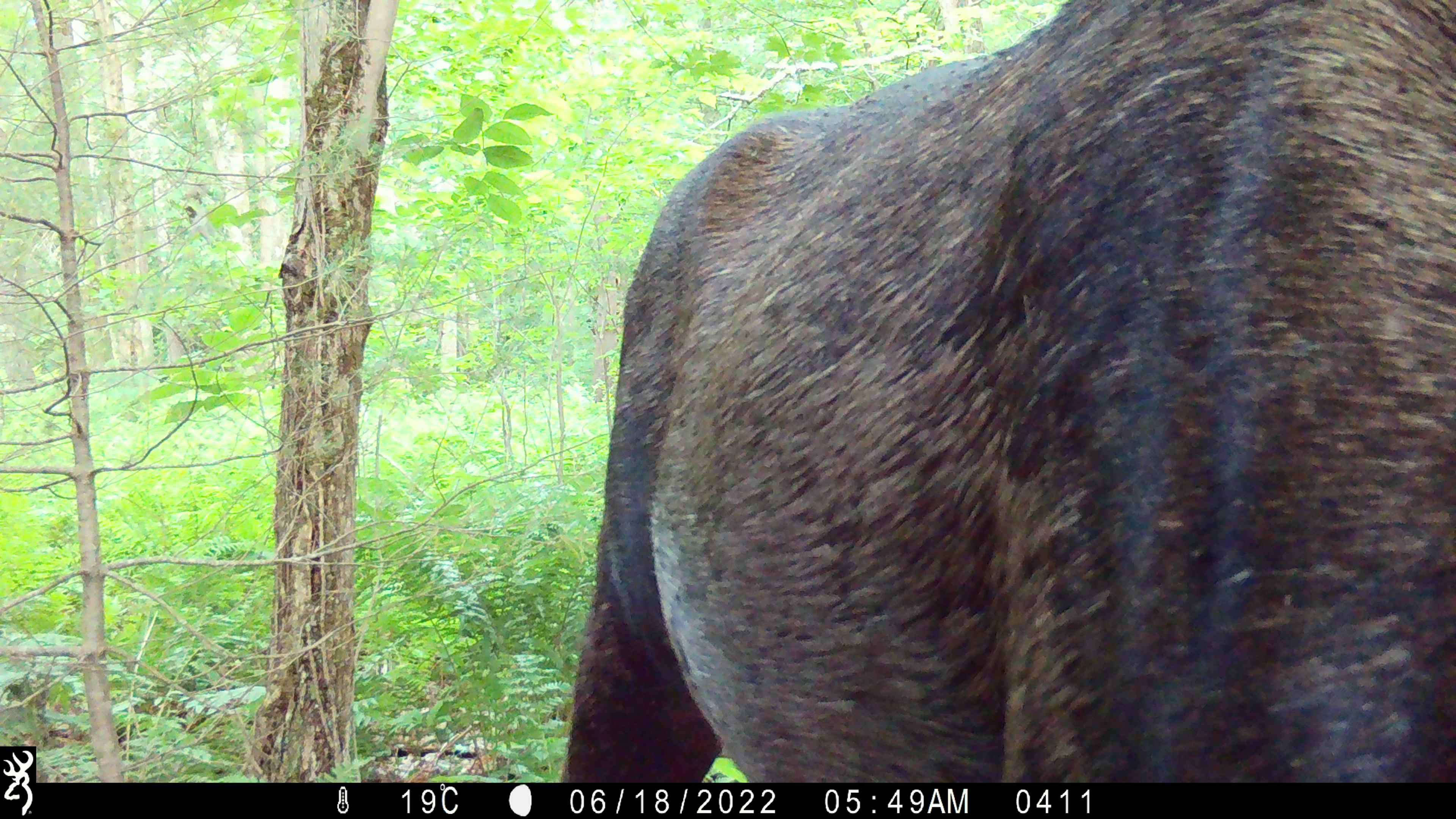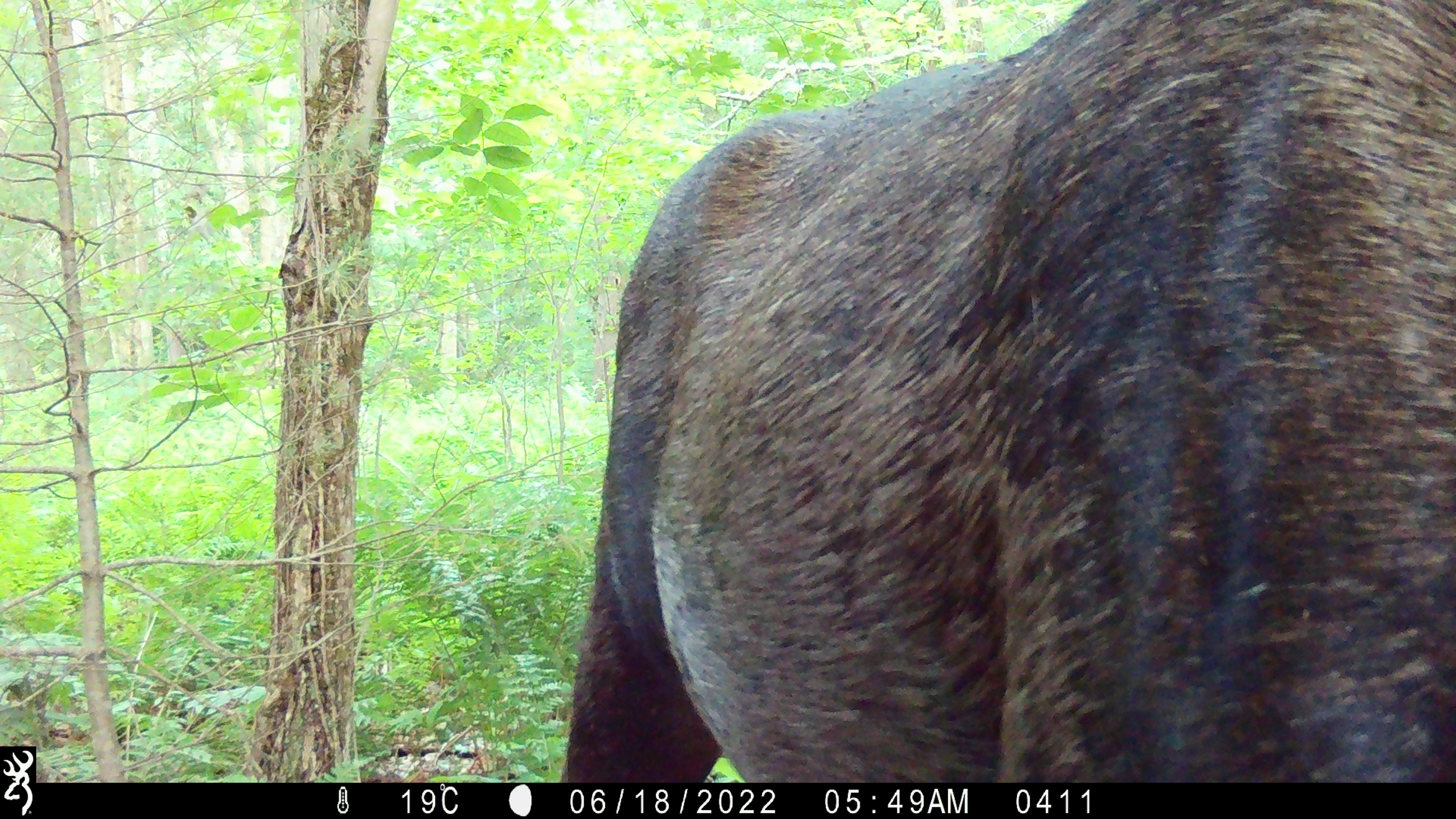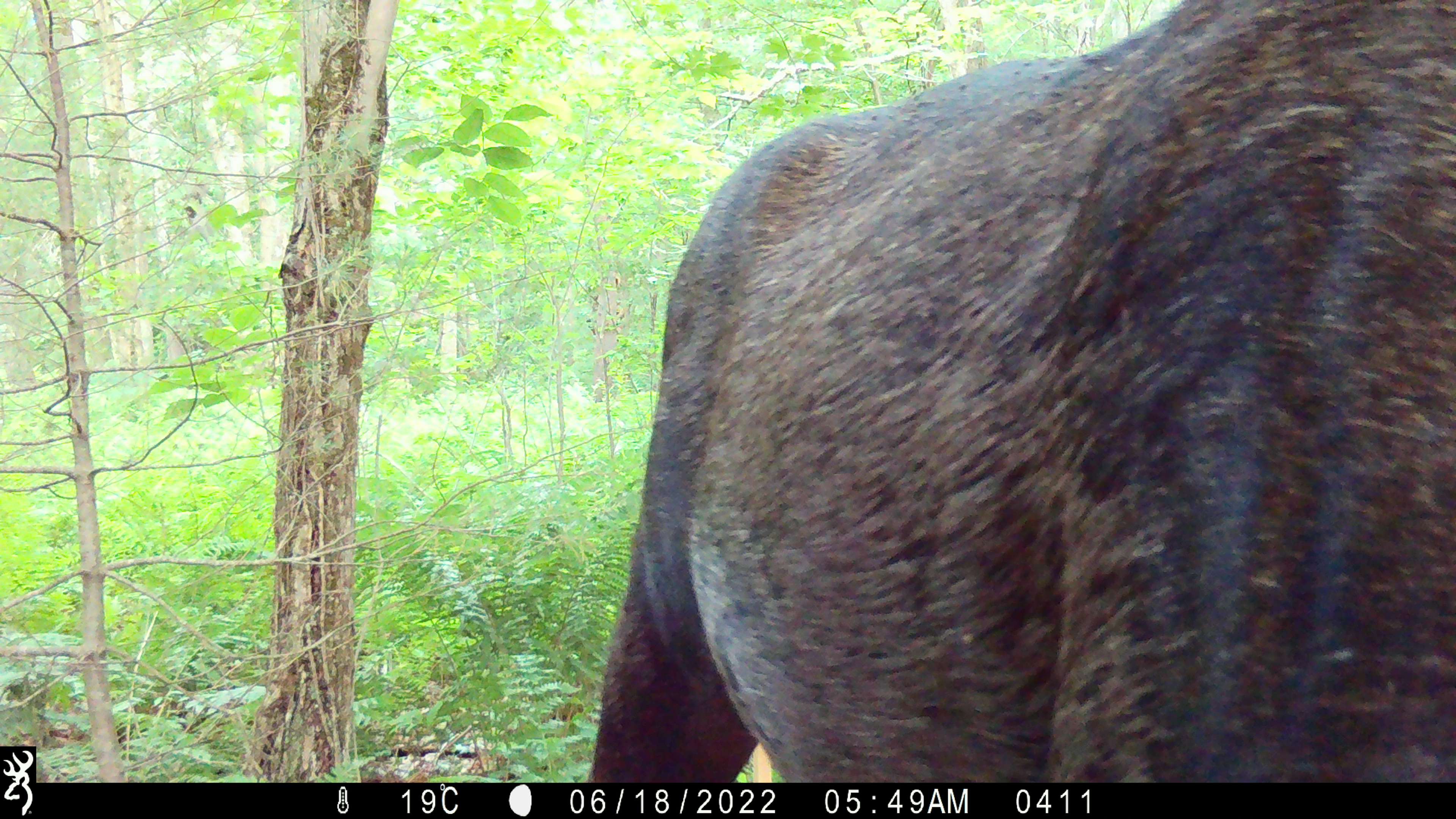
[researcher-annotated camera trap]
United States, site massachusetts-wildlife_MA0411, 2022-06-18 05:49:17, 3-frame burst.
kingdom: Animalia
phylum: Chordata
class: Mammalia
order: Artiodactyla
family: Cervidae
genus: Alces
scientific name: Alces alces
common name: moose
Moose (Alces alces).